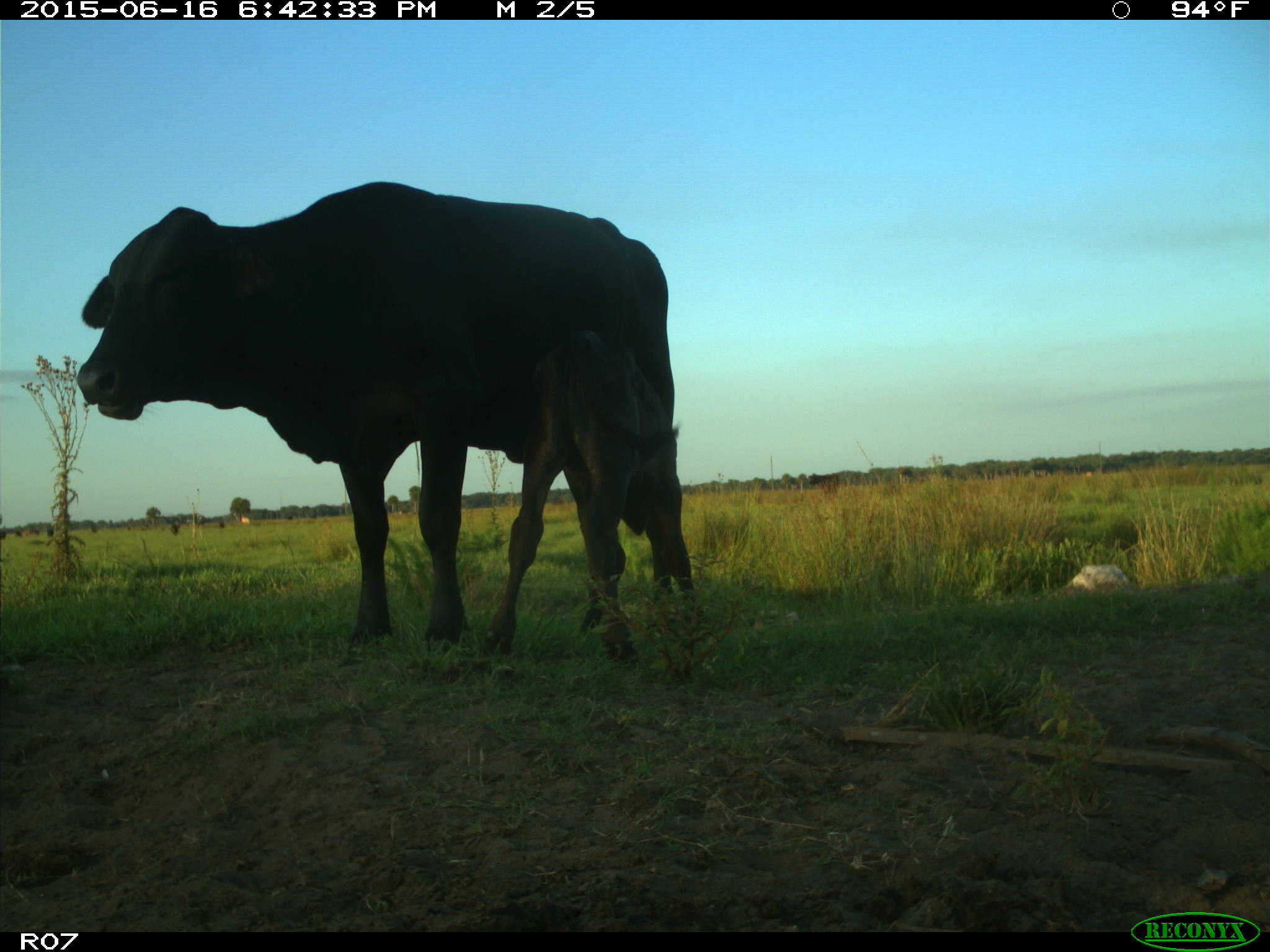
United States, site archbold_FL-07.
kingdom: Animalia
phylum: Chordata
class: Mammalia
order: Artiodactyla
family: Bovidae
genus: Bos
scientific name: Bos taurus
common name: domestic cow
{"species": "Bos taurus (domestic cow)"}